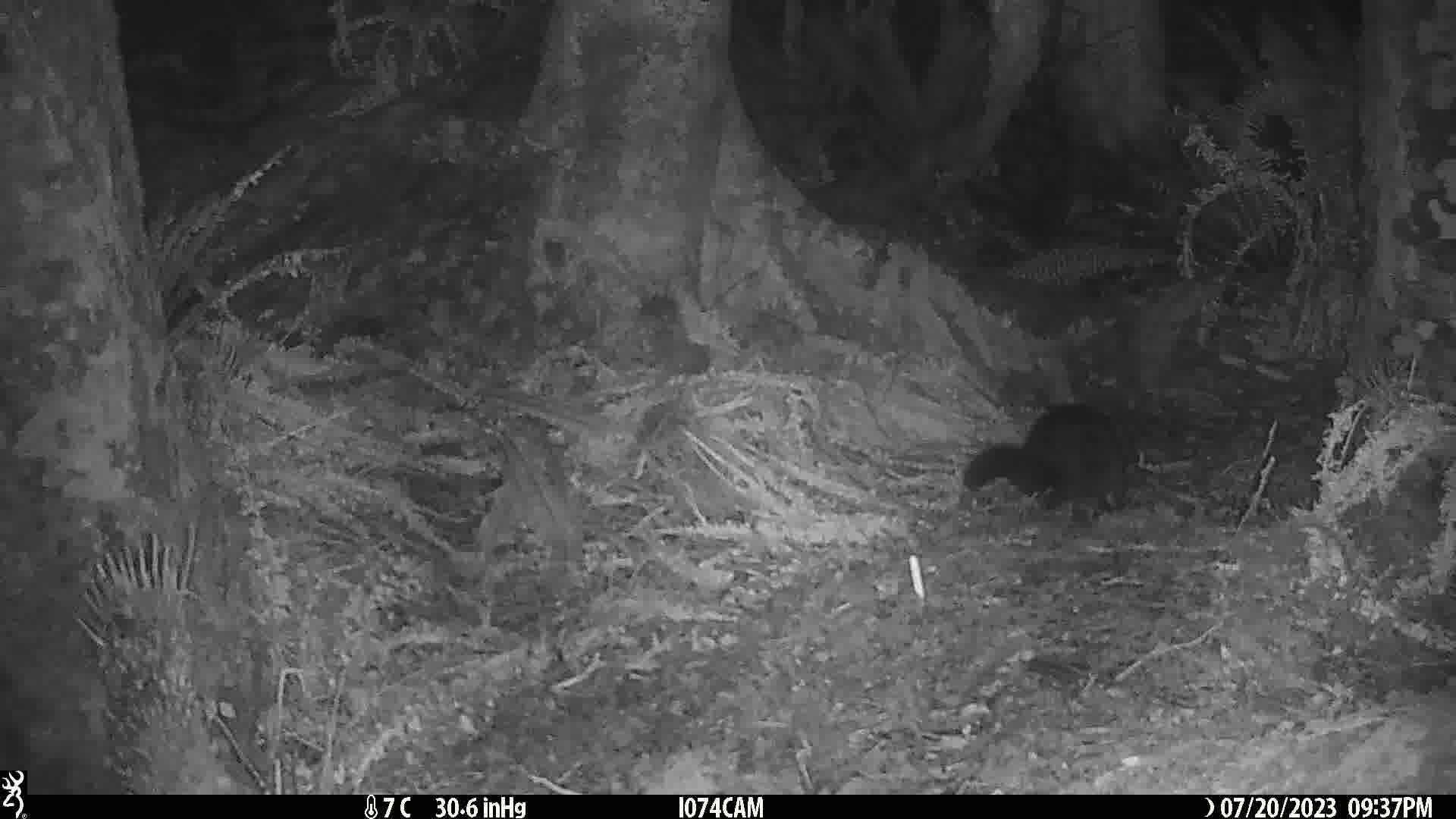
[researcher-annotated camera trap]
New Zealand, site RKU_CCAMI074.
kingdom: Animalia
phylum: Chordata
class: Mammalia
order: Diprotodontia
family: Phalangeridae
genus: Trichosurus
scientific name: Trichosurus vulpecula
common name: common brushtail possum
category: possum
Possum (common brushtail possum) (Trichosurus vulpecula).